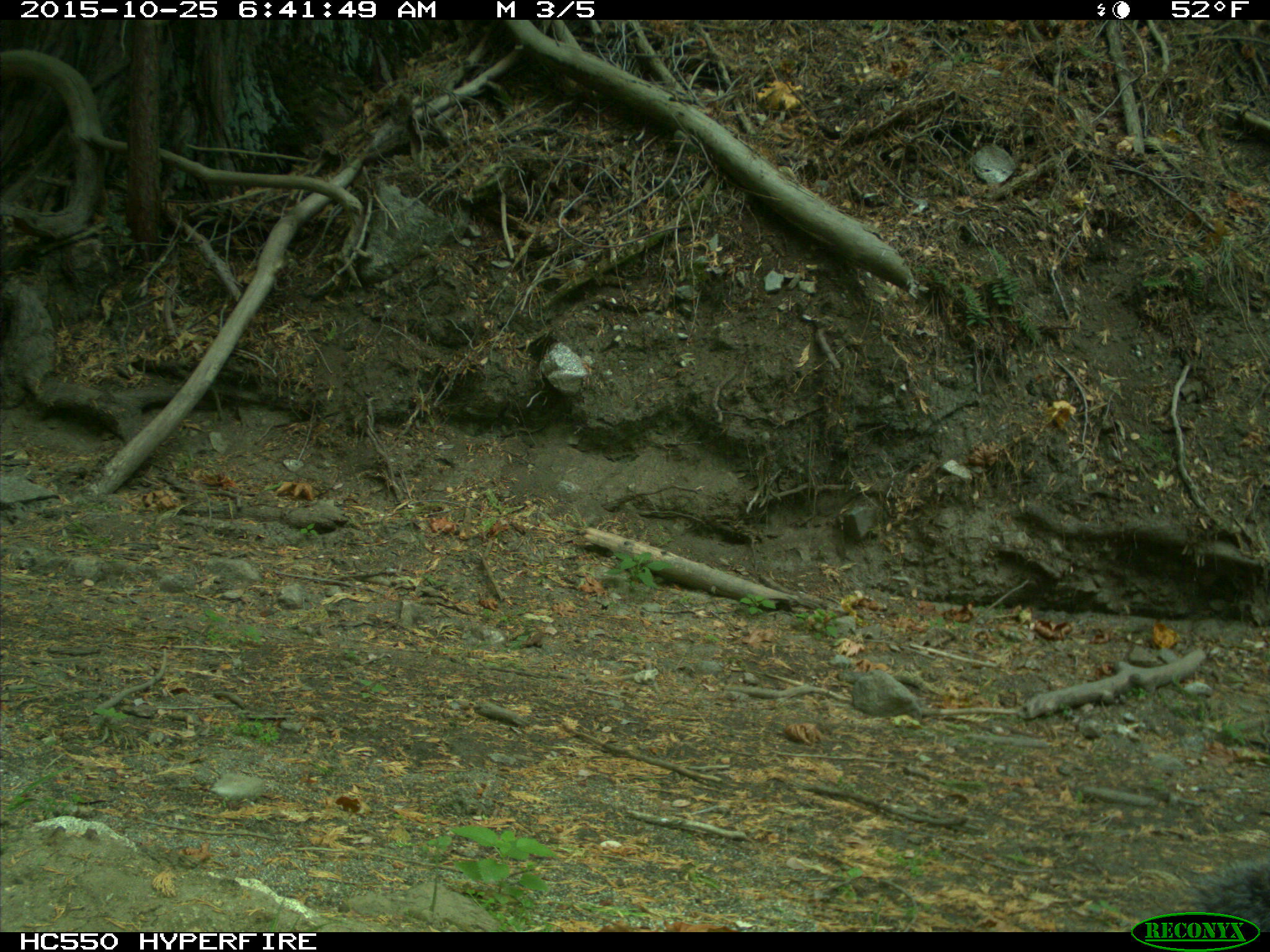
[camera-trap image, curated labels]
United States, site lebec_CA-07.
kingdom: Animalia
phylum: Chordata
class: Mammalia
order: Rodentia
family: Sciuridae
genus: Sciurus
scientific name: Sciurus carolinensis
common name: eastern gray squirrel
Sciurus carolinensis (eastern gray squirrel).